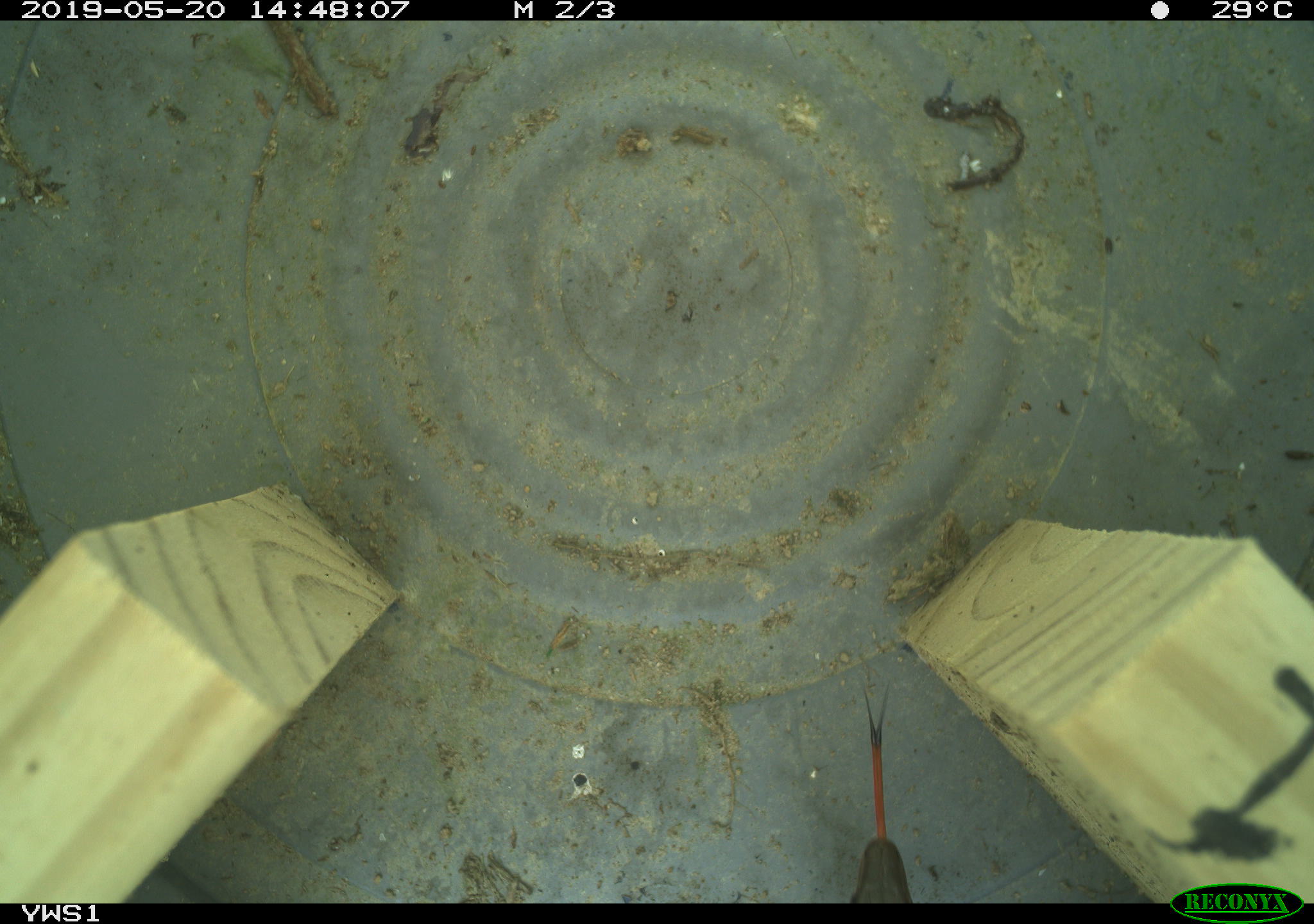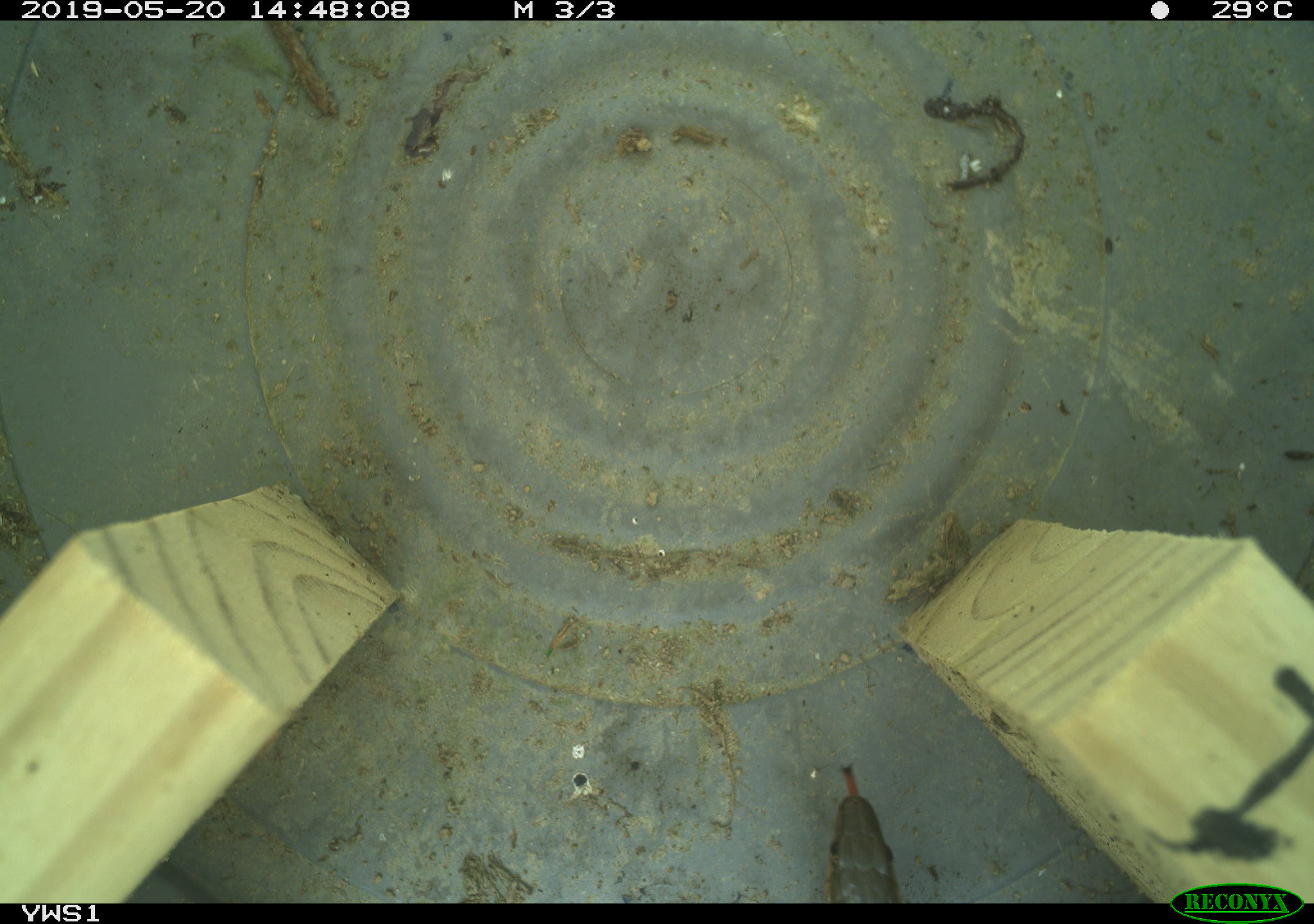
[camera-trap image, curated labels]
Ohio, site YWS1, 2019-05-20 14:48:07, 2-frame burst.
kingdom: Animalia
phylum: Chordata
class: Reptilia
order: Squamata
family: Colubridae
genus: Thamnophis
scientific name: Thamnophis sirtalis sirtalis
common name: eastern gartersnake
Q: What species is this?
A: Eastern gartersnake (Thamnophis sirtalis sirtalis).